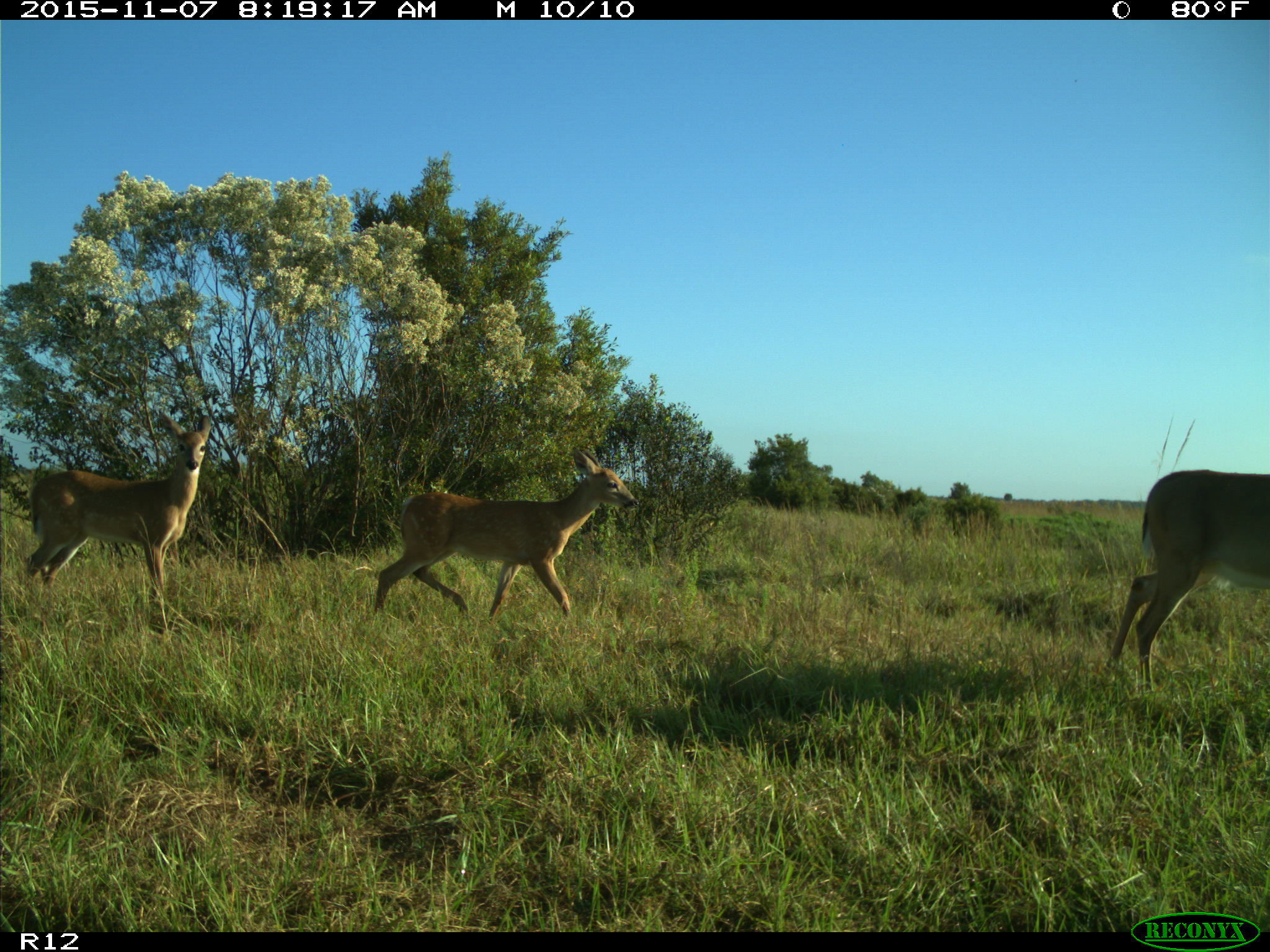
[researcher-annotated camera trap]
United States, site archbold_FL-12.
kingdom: Animalia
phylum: Chordata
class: Mammalia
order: Artiodactyla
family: Cervidae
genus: Odocoileus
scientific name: Odocoileus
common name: deer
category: unidentified deer